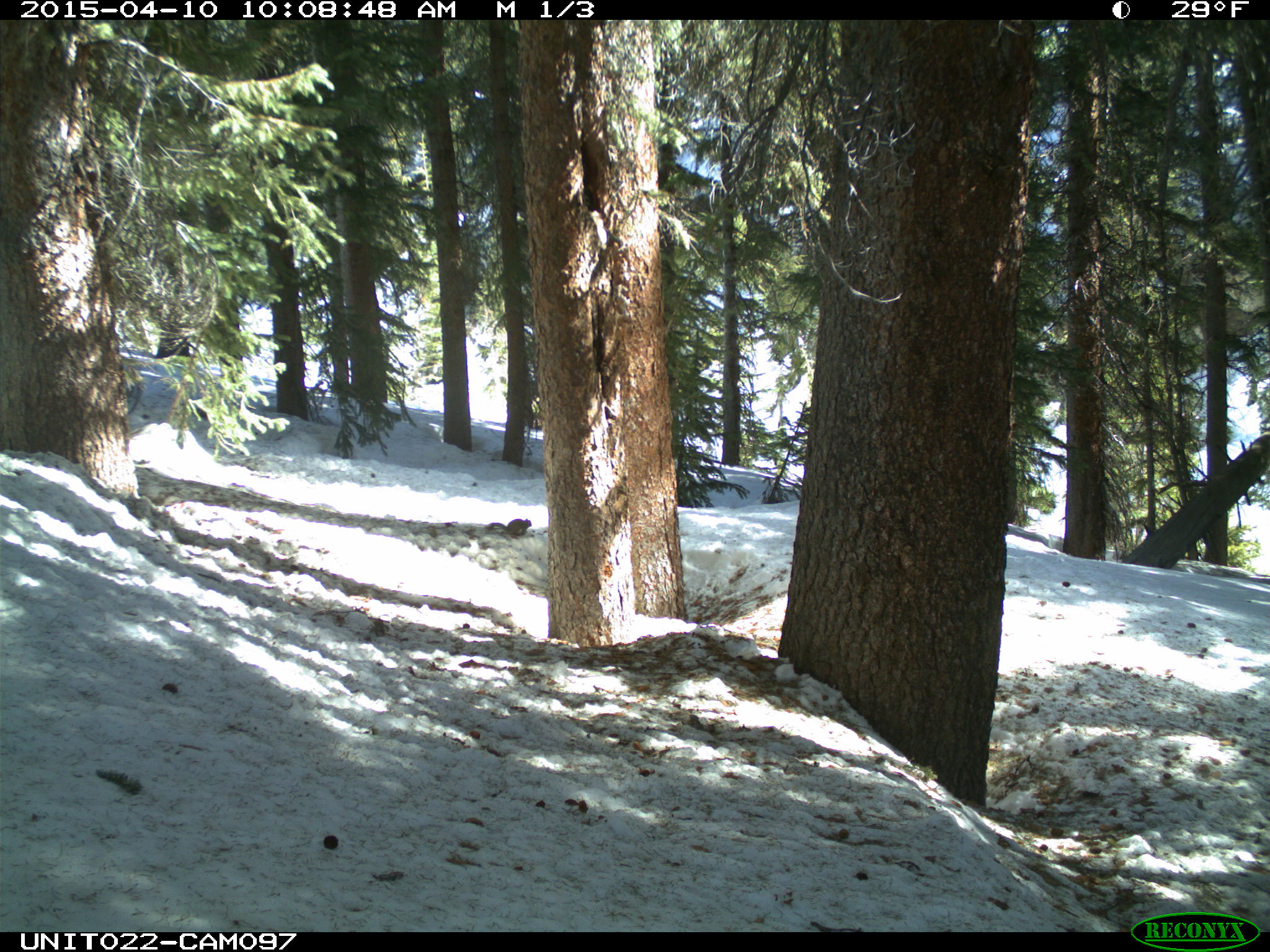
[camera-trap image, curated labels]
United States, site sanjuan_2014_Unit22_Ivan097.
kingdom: Animalia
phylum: Chordata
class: Mammalia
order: Rodentia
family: Sciuridae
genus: Tamiasciurus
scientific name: Tamiasciurus hudsonicus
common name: american red squirrel